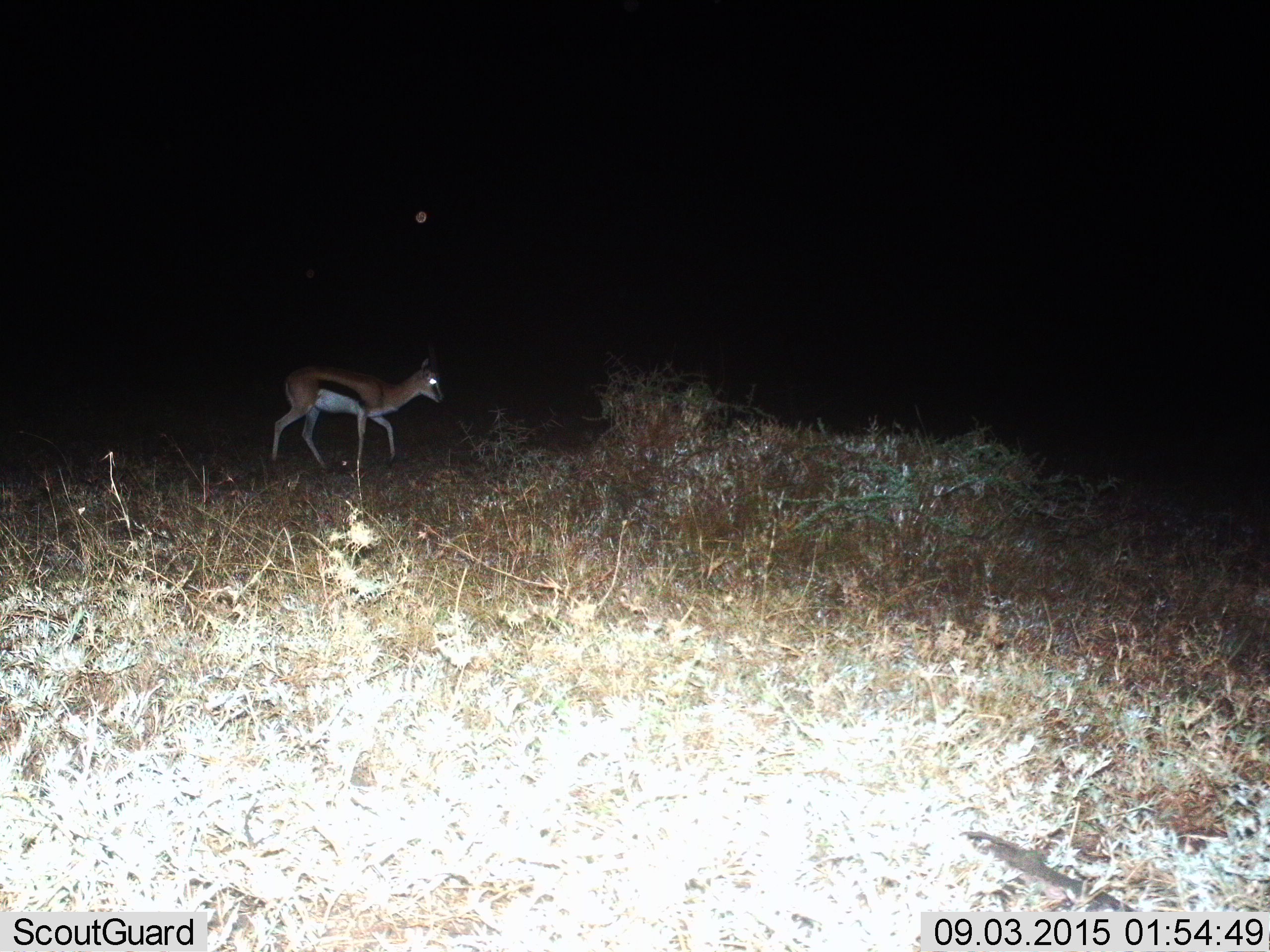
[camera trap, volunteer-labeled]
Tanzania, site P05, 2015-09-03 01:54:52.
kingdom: Animalia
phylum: Chordata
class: Mammalia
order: Artiodactyla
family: Bovidae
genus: Eudorcas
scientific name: Eudorcas thomsonii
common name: thomson's gazelle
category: gazellethomsons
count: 1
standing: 22%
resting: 11%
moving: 78%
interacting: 0%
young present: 0%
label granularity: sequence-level